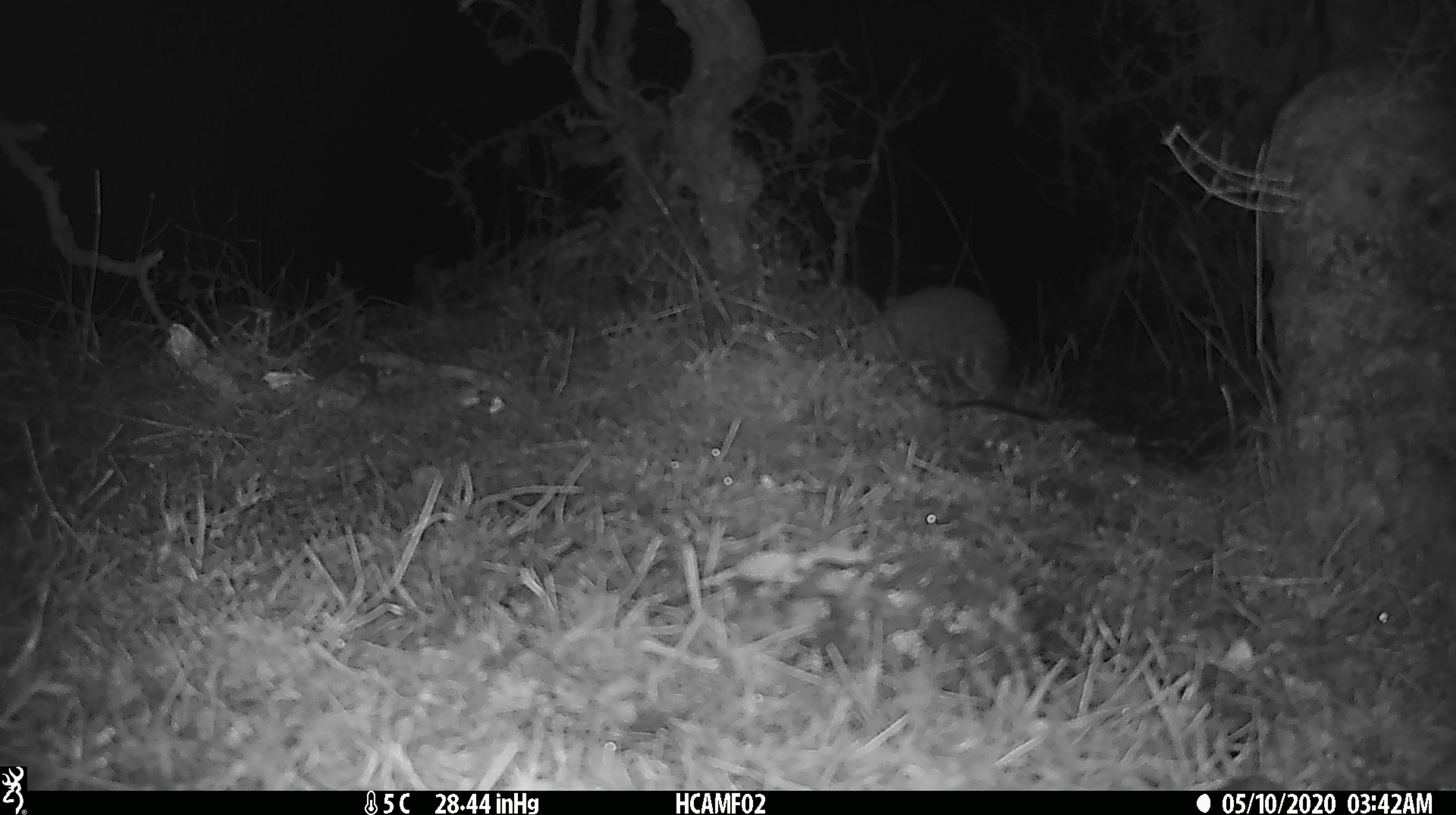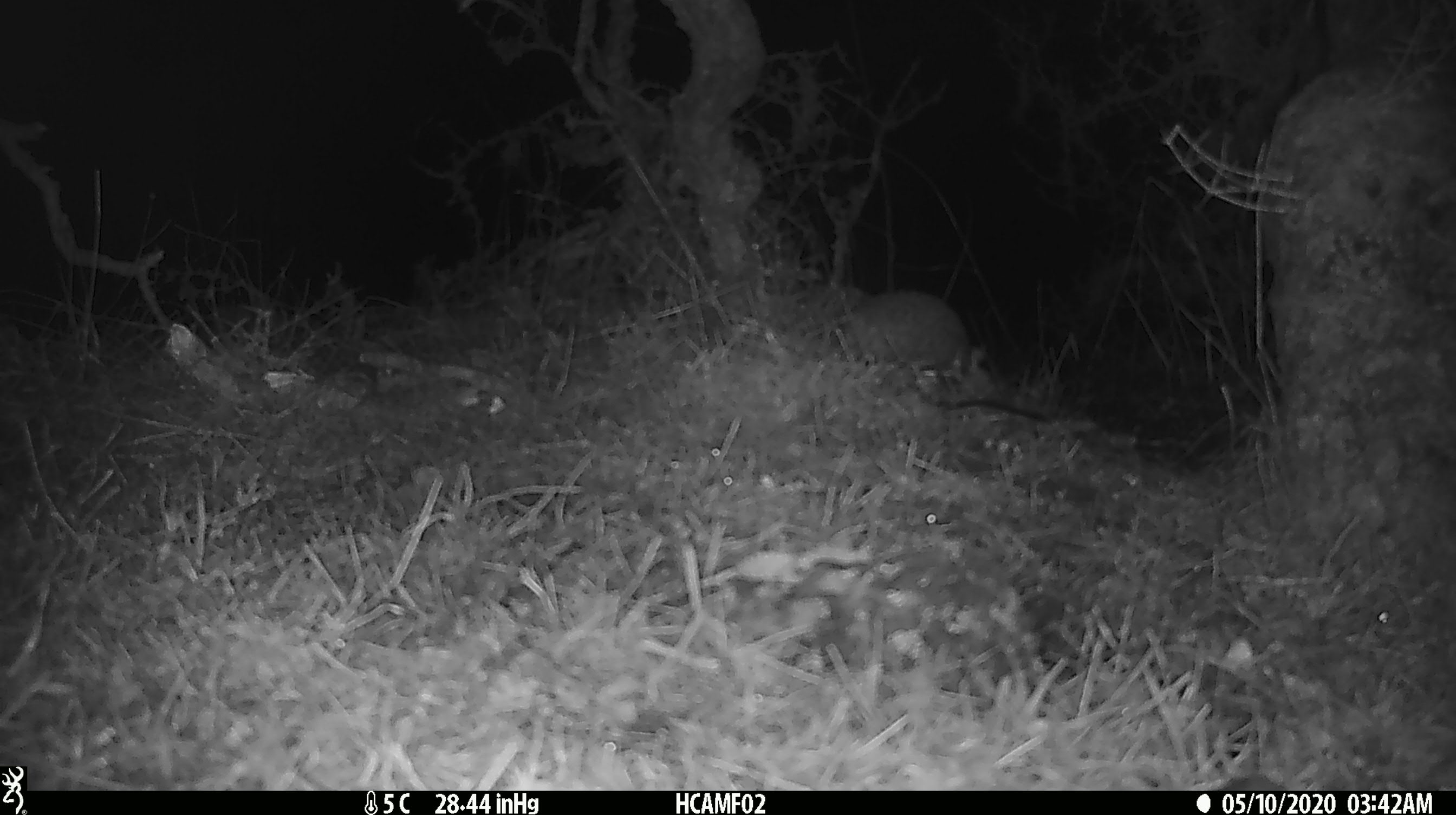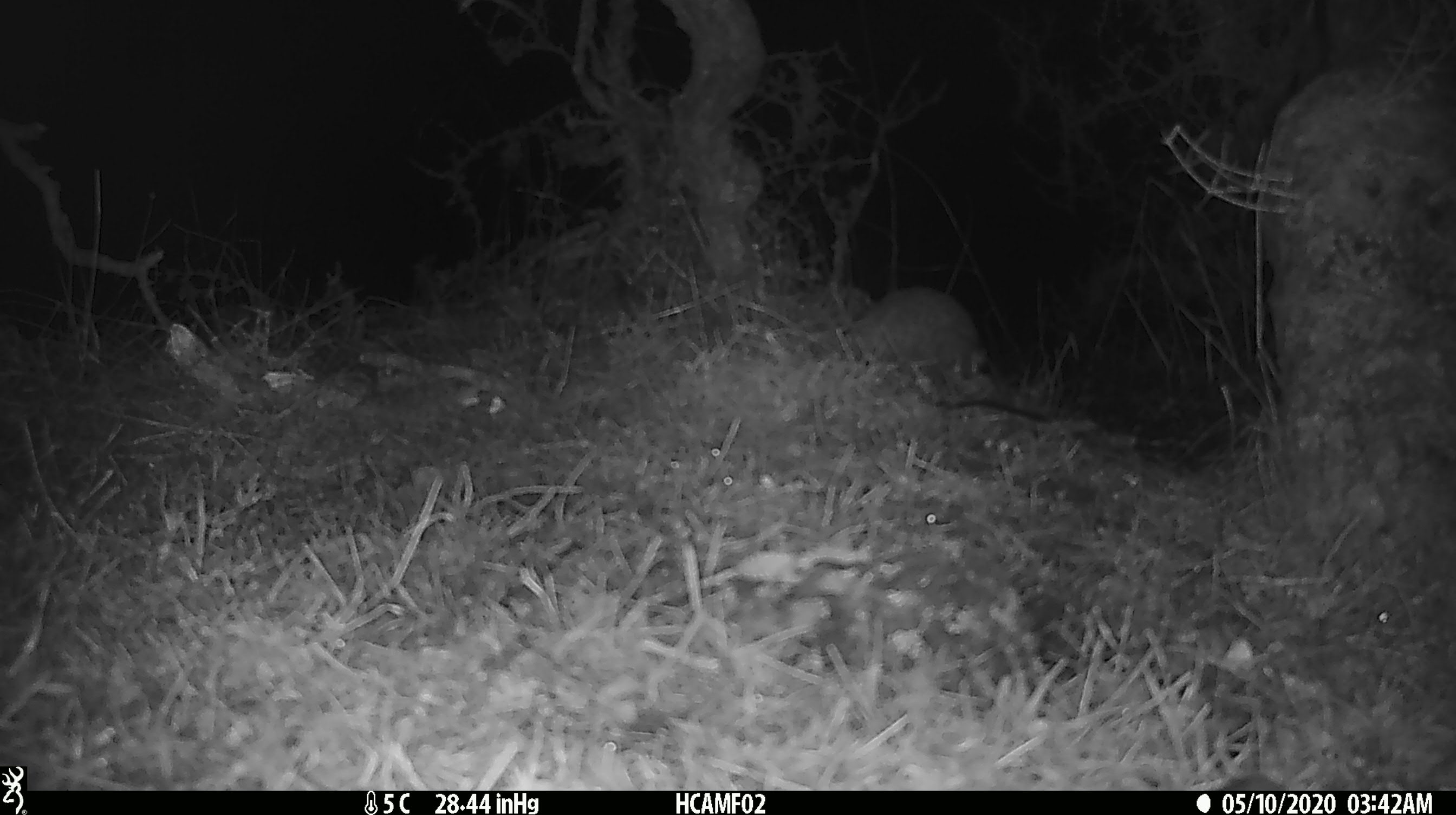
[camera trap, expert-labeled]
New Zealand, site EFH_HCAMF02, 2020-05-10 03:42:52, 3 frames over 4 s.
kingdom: Animalia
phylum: Chordata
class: Mammalia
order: Eulipotyphla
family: Erinaceidae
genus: Erinaceus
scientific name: Erinaceus europaeus europaeus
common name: european hedgehog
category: hedgehog